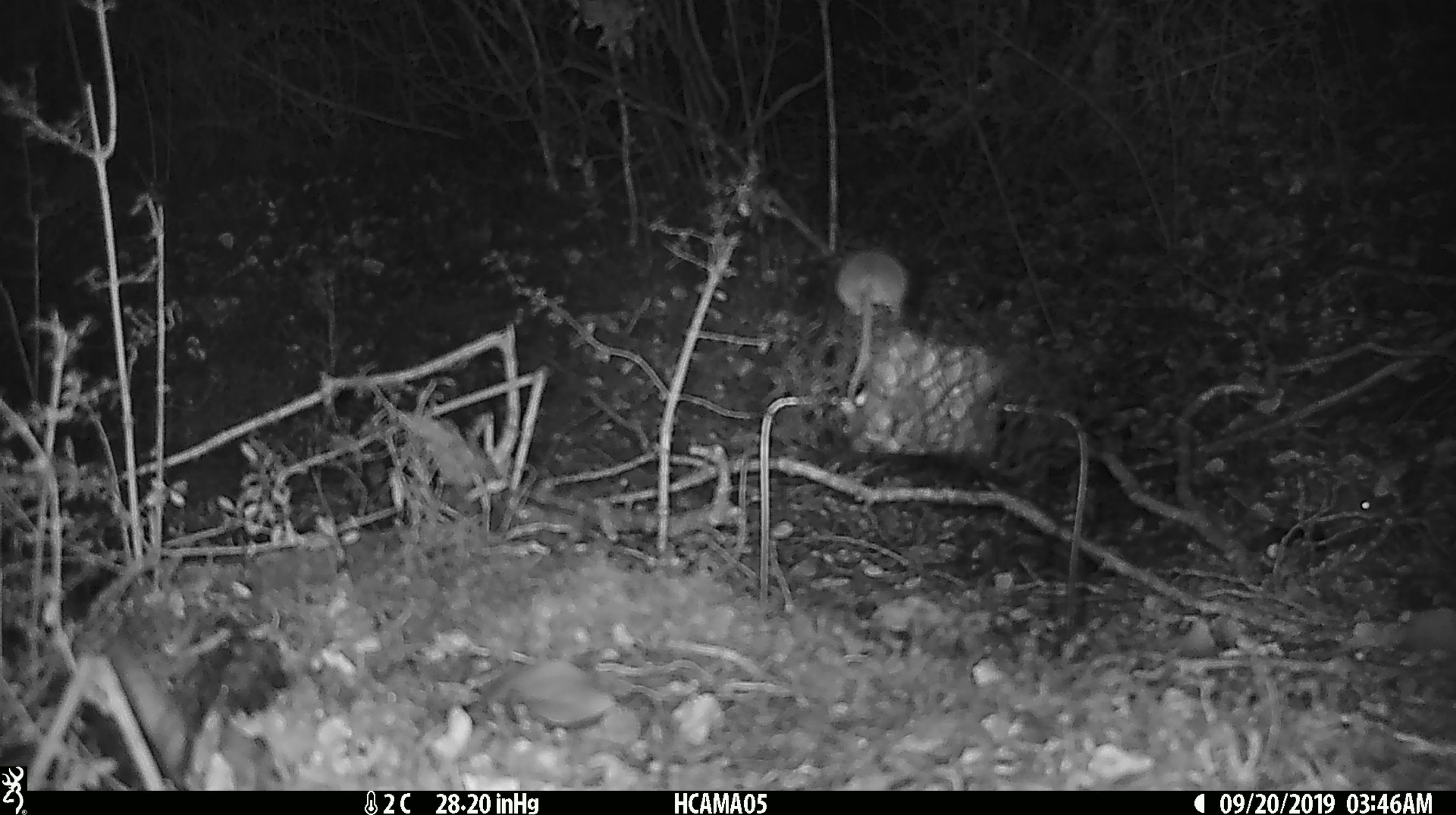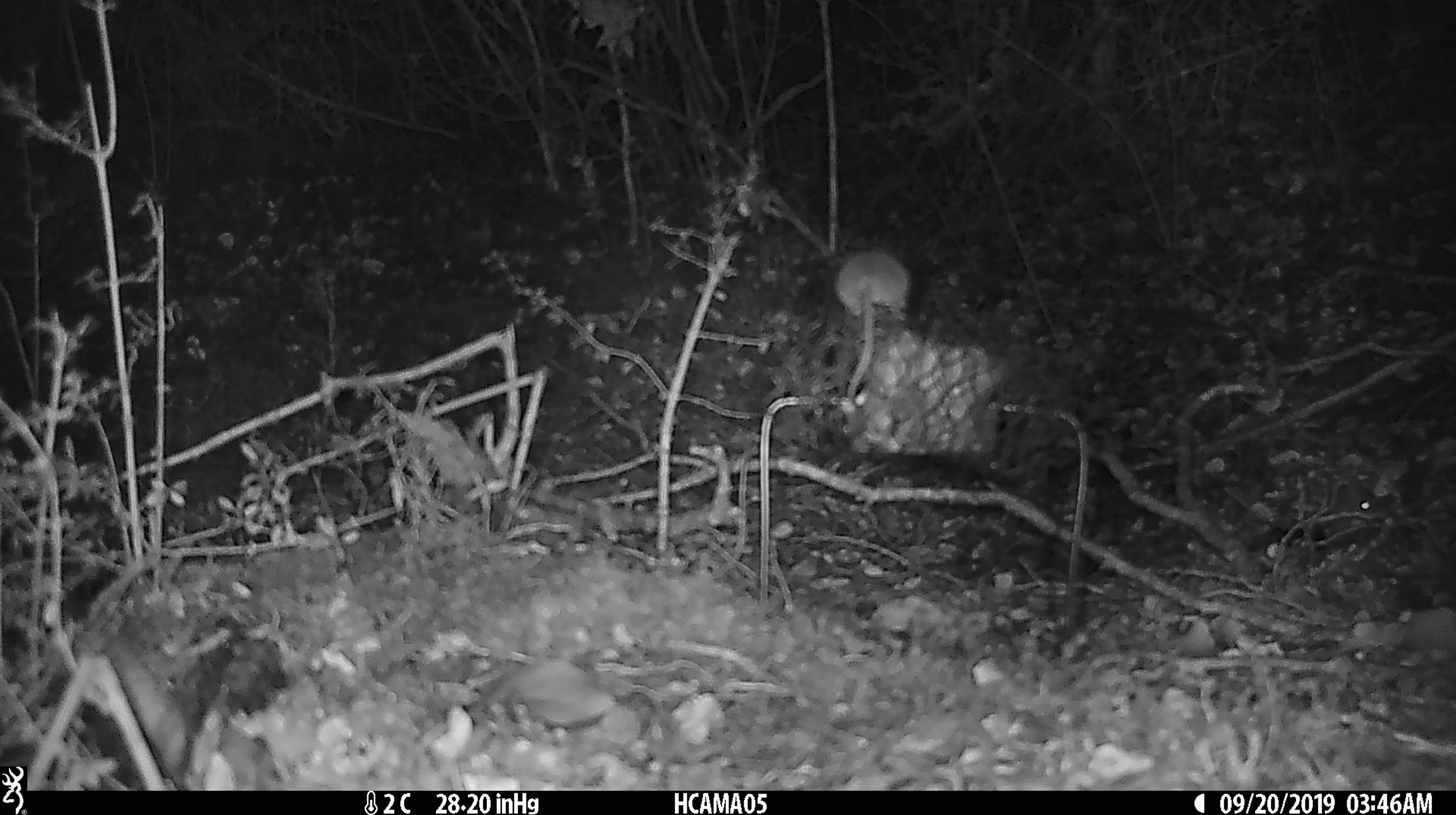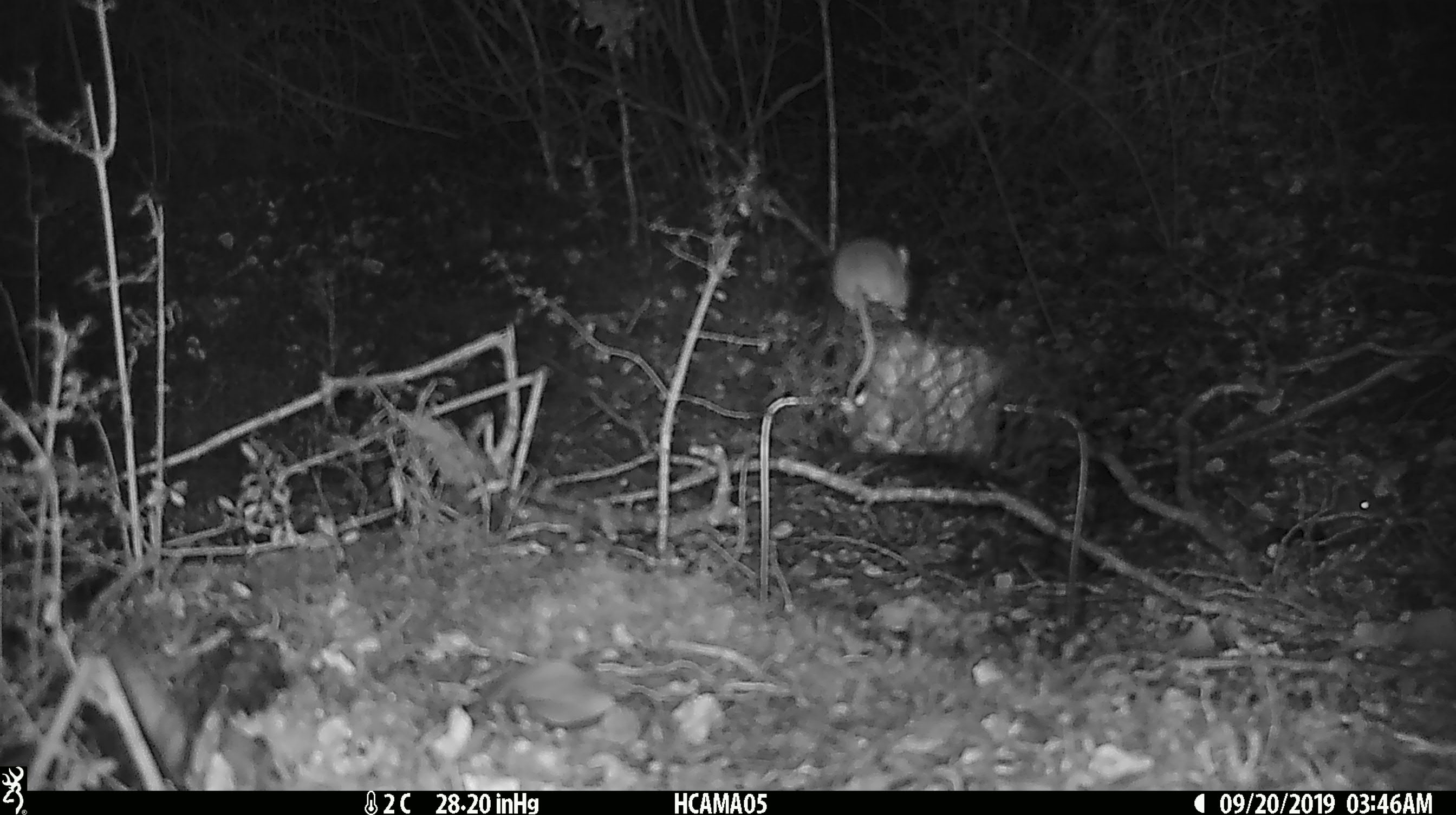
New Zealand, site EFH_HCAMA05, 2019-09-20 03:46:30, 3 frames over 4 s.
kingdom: Animalia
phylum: Chordata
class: Mammalia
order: Rodentia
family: Muridae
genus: Mus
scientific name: Mus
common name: mouse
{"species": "mouse (Mus)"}